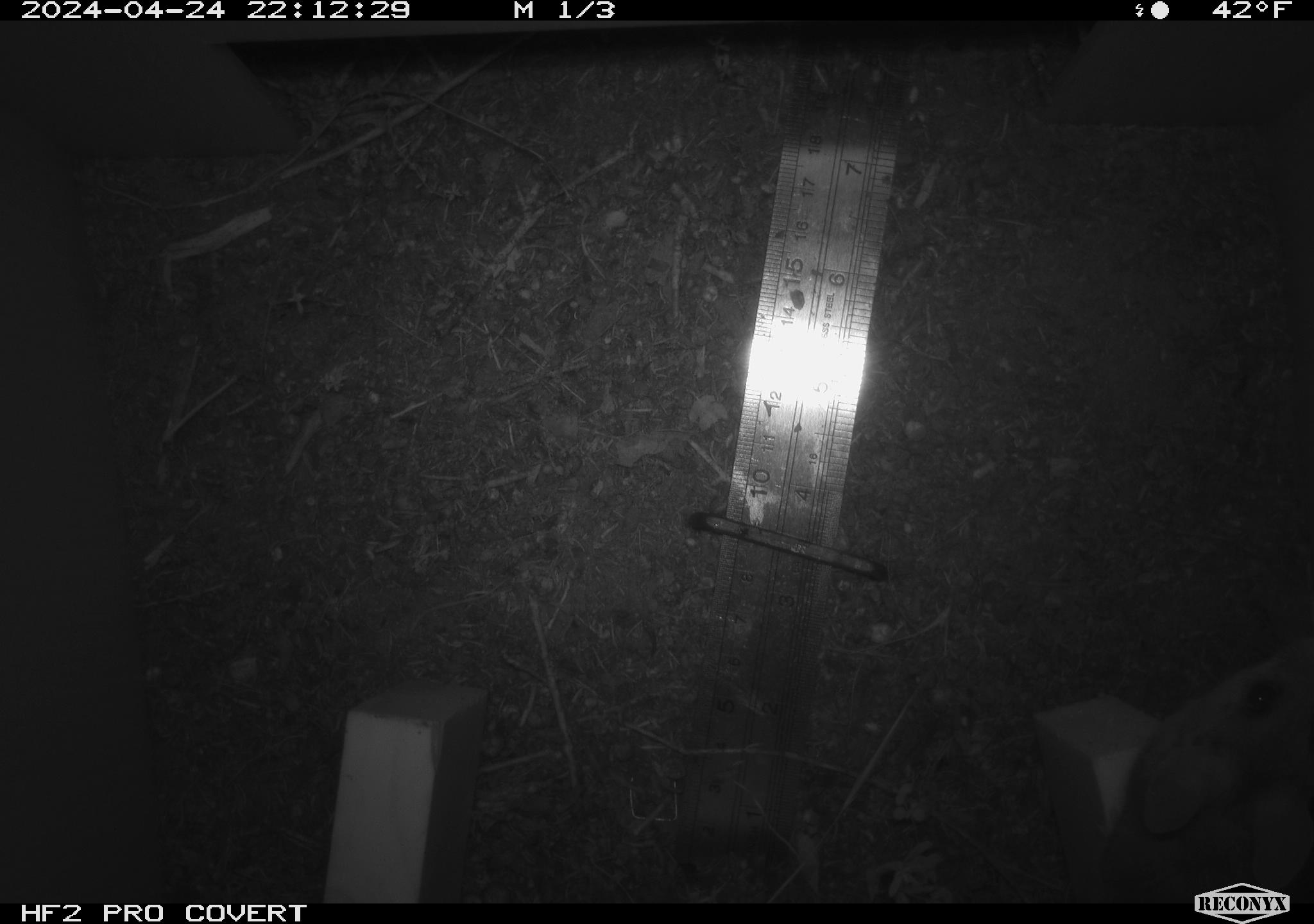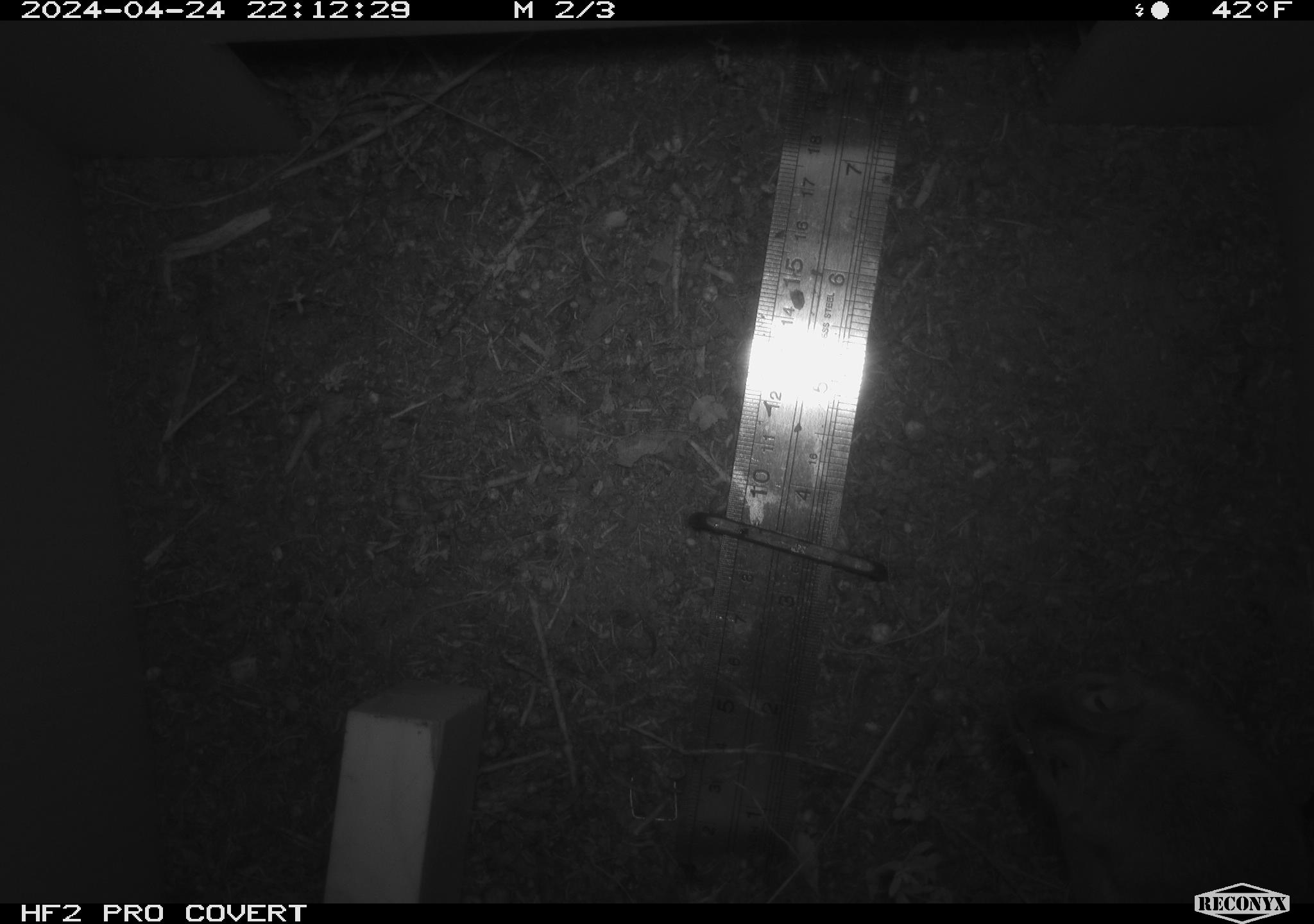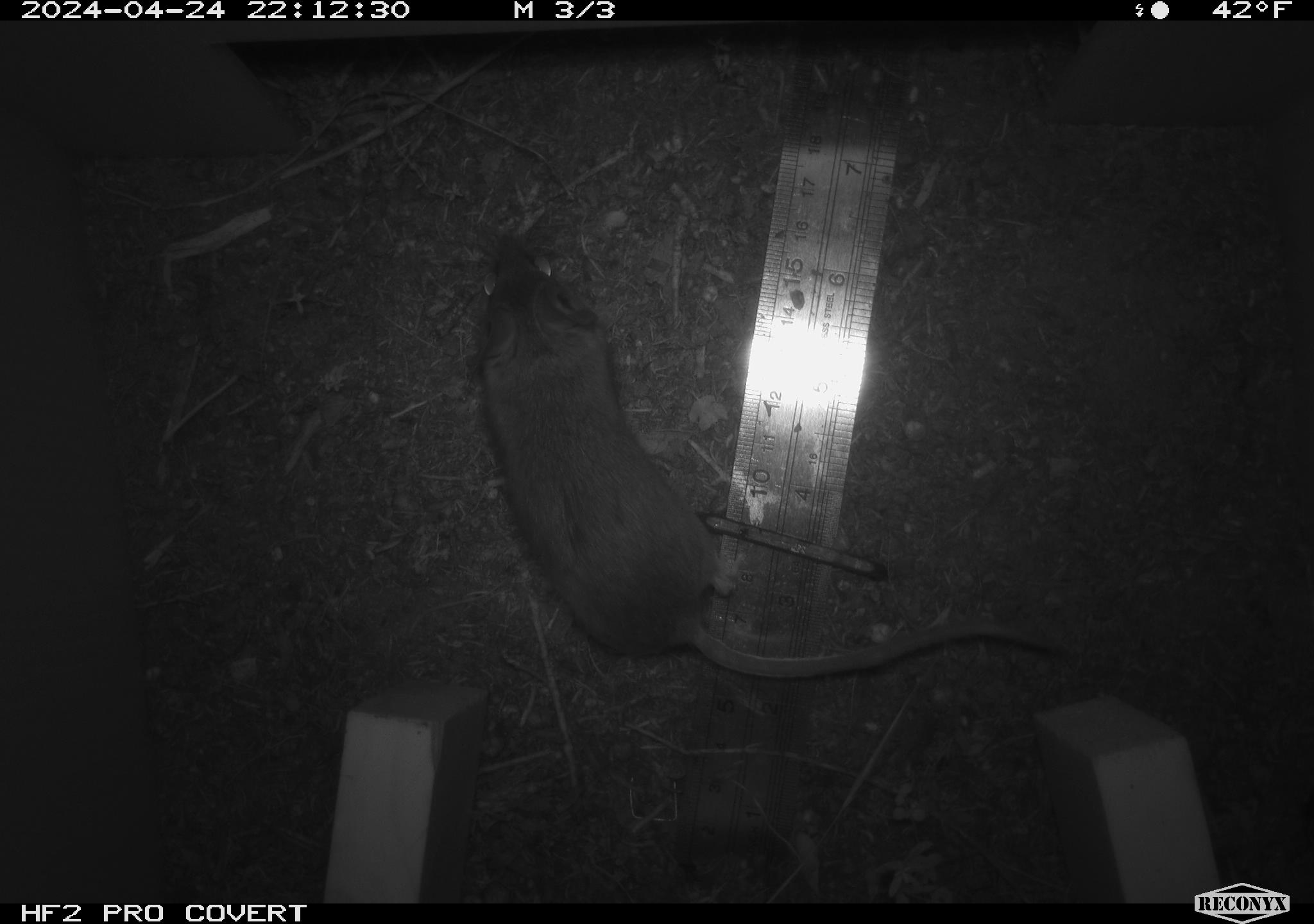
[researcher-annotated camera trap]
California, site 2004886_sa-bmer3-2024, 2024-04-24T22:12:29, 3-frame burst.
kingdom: Animalia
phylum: Chordata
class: Mammalia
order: Rodentia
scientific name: Rodentia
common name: mouse species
Mouse species (Rodentia).